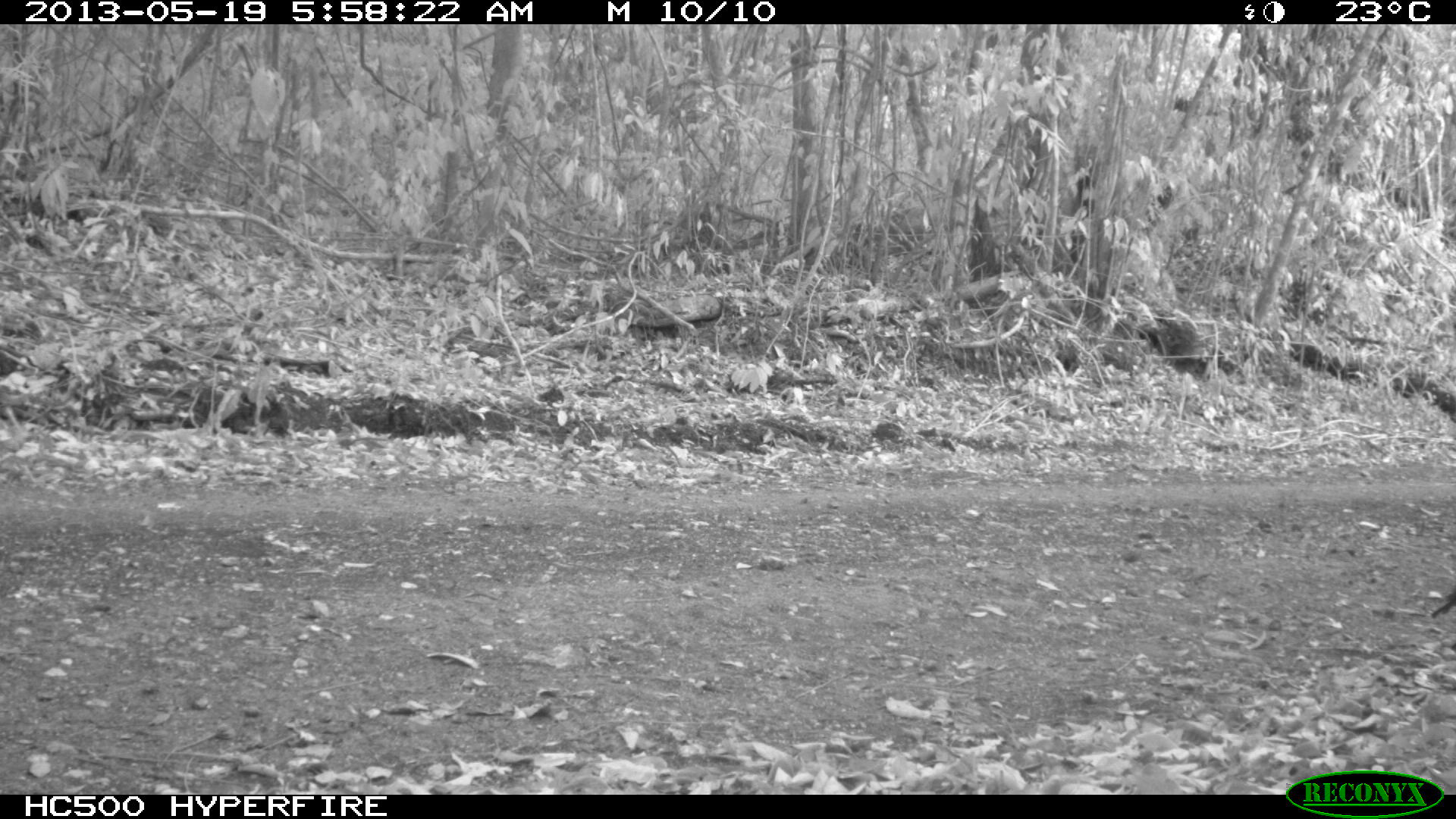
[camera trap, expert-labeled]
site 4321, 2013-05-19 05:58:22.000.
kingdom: Animalia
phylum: Chordata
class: Aves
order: Galliformes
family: Cracidae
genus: Crax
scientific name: Crax rubra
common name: great curassow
Crax rubra (great curassow), count 1, sex female.